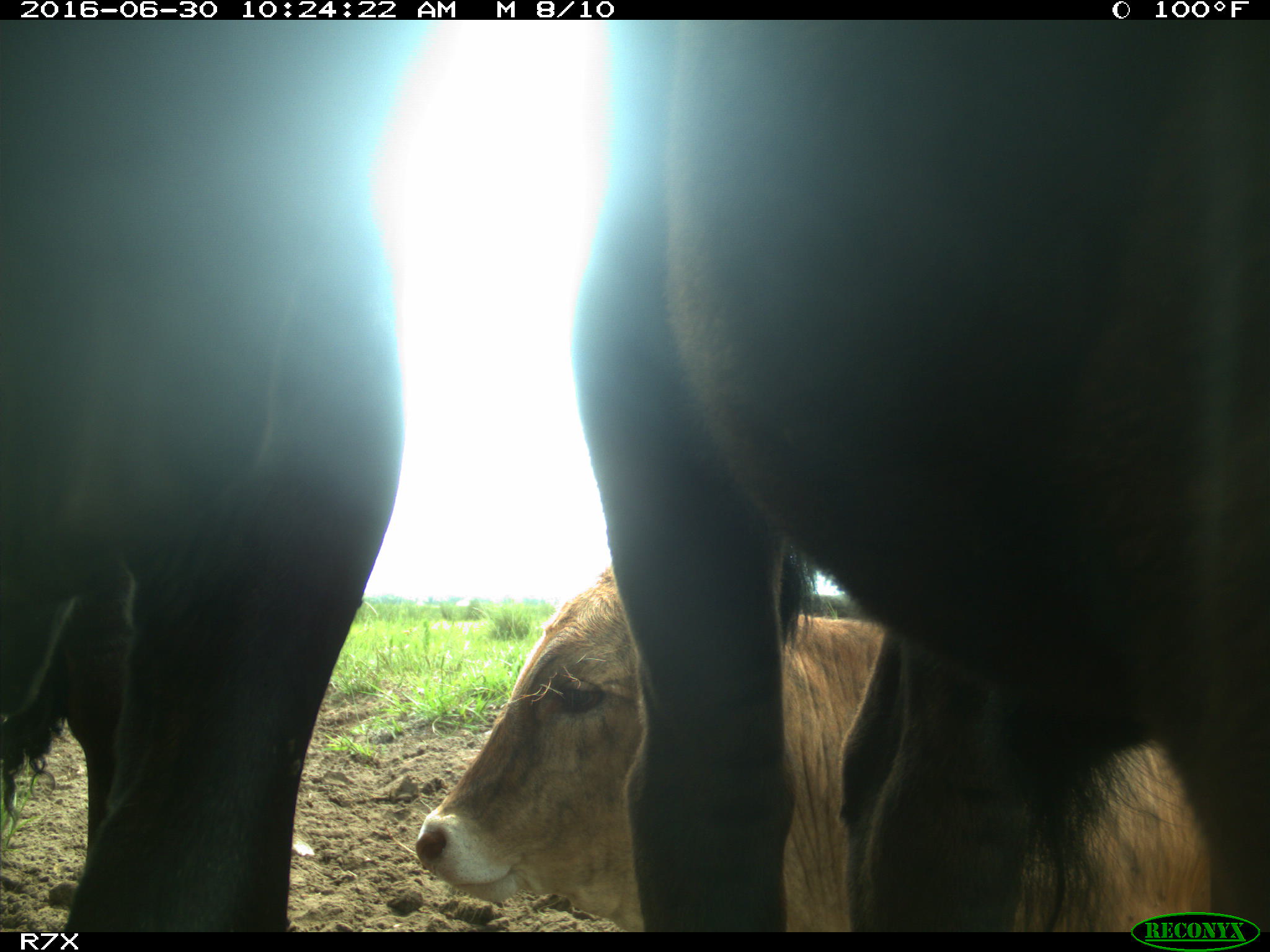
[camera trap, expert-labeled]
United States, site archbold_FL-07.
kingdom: Animalia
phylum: Chordata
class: Mammalia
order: Artiodactyla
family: Bovidae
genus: Bos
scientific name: Bos taurus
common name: domestic cow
Bos taurus (domestic cow).